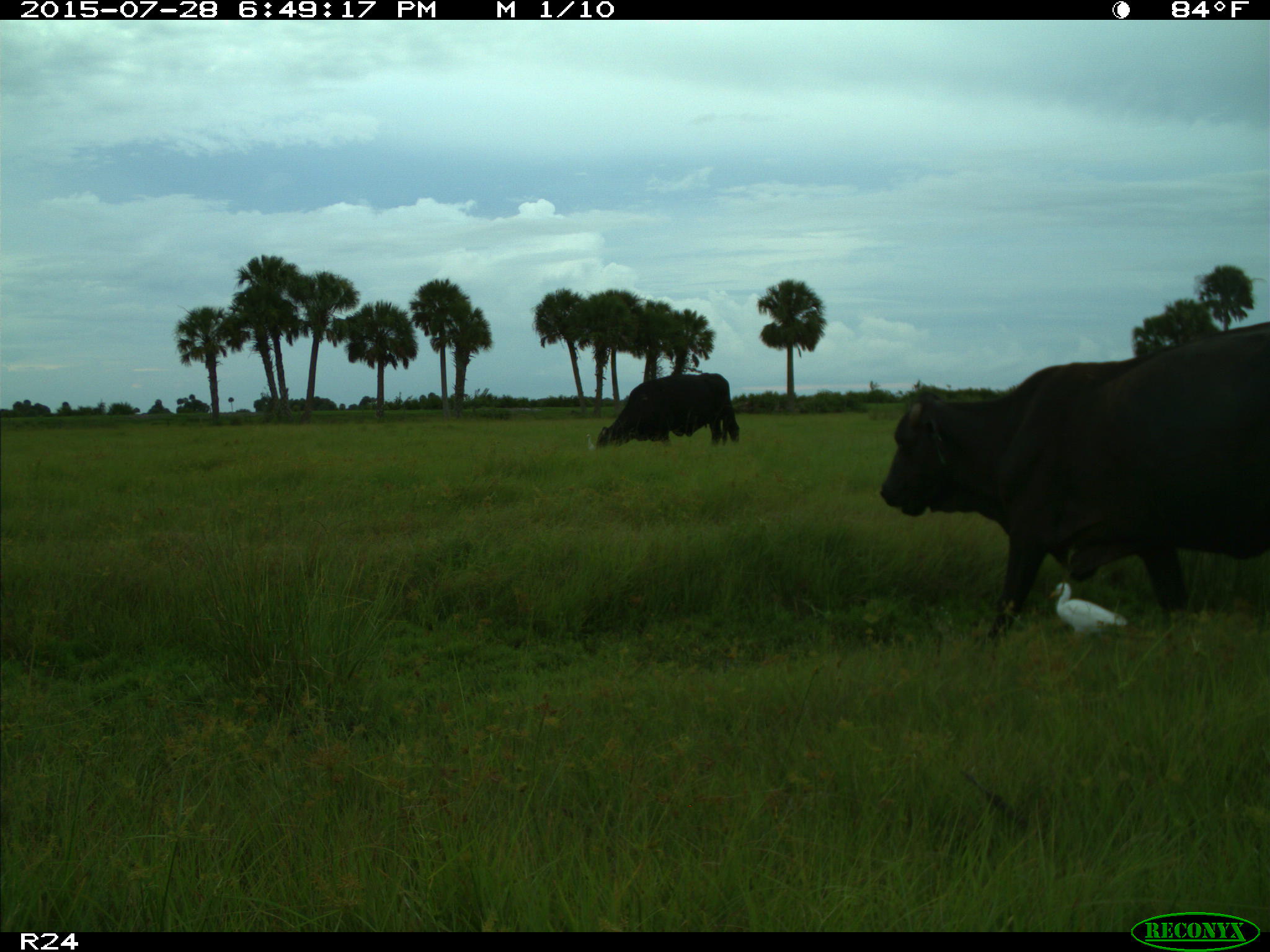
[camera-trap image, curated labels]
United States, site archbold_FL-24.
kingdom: Animalia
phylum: Chordata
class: Mammalia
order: Artiodactyla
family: Bovidae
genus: Bos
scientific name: Bos taurus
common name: domestic cow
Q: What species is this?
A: Bos taurus (domestic cow).